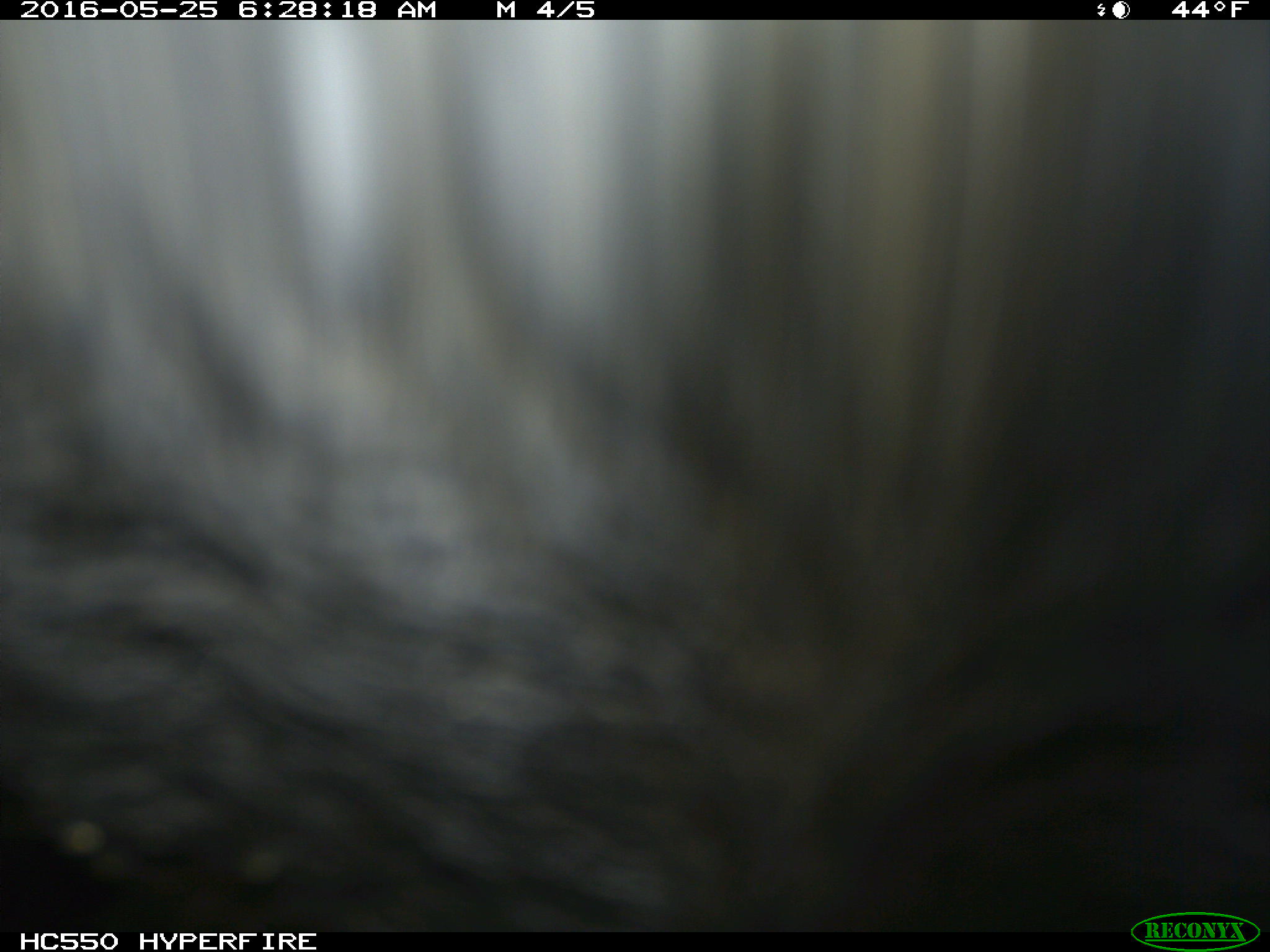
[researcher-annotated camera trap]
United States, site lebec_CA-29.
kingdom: Animalia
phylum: Chordata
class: Mammalia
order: Artiodactyla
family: Bovidae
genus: Bos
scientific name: Bos taurus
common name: domestic cow